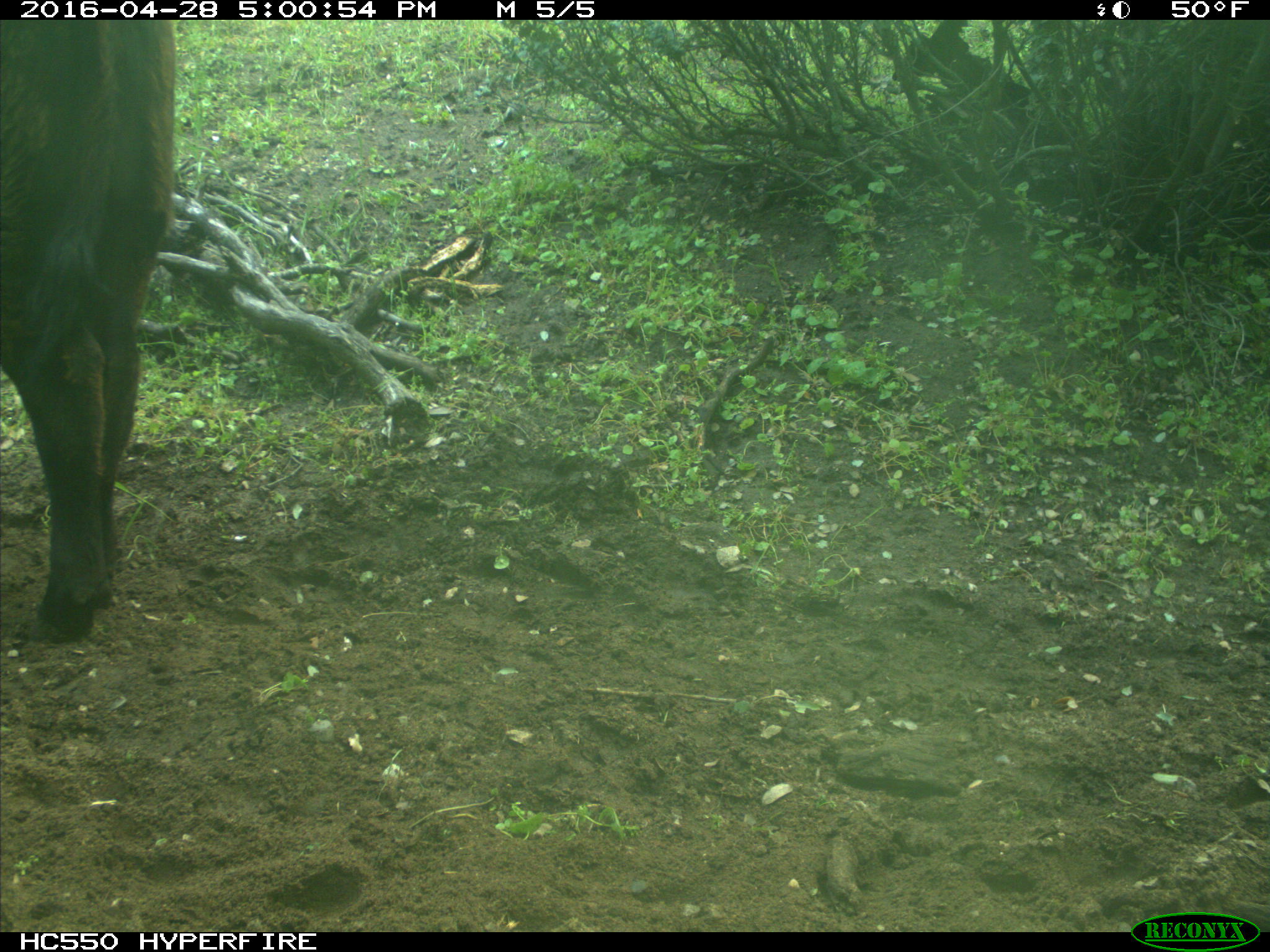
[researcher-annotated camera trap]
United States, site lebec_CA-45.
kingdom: Animalia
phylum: Chordata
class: Mammalia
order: Artiodactyla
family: Bovidae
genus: Bos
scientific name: Bos taurus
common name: domestic cow